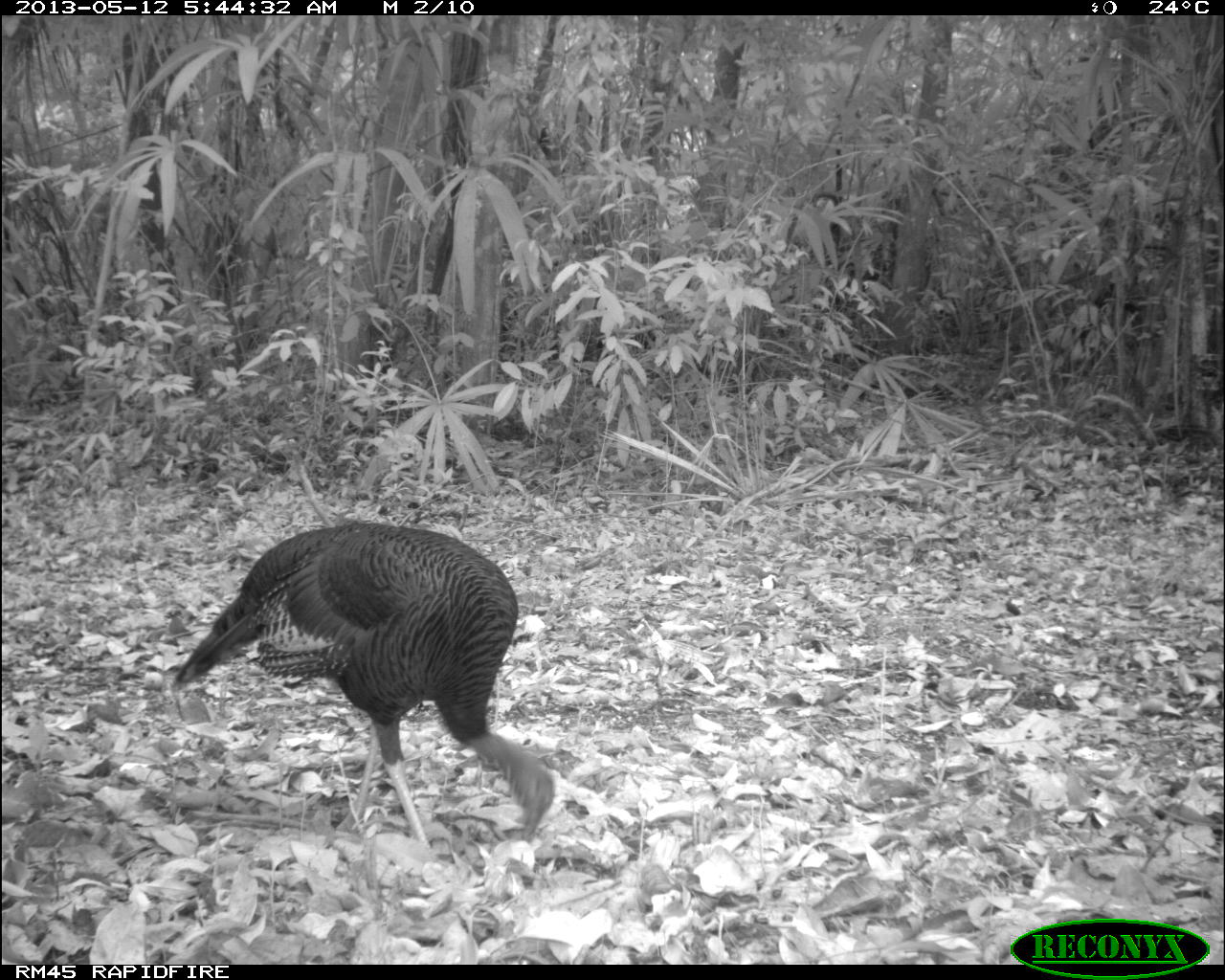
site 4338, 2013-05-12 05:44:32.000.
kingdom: Animalia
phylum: Chordata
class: Aves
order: Galliformes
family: Phasianidae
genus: Meleagris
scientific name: Meleagris ocellata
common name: ocellated turkey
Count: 1.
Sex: female.